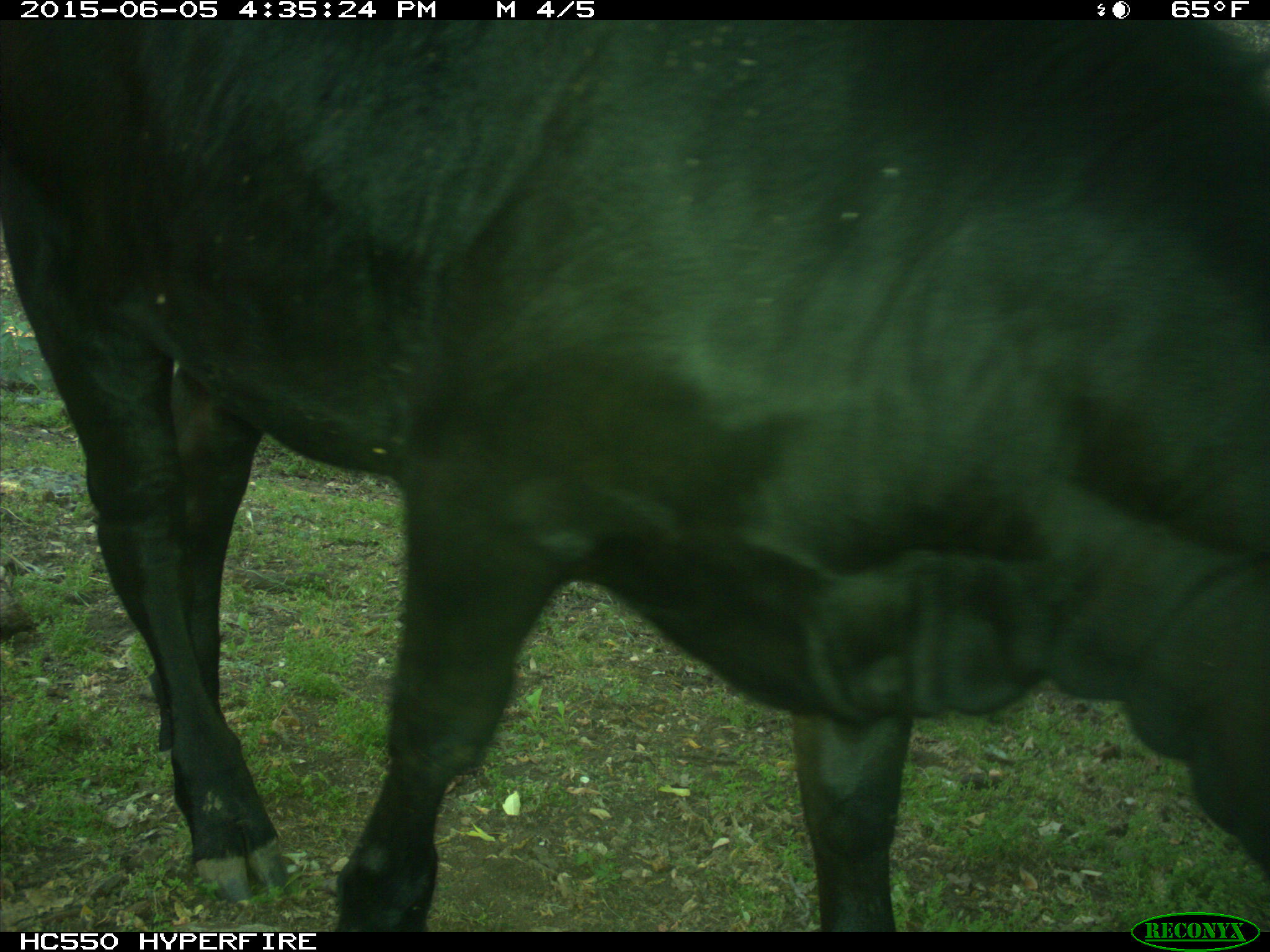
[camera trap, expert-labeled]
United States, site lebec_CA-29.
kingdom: Animalia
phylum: Chordata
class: Mammalia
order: Artiodactyla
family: Bovidae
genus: Bos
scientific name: Bos taurus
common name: domestic cow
Bos taurus (domestic cow).